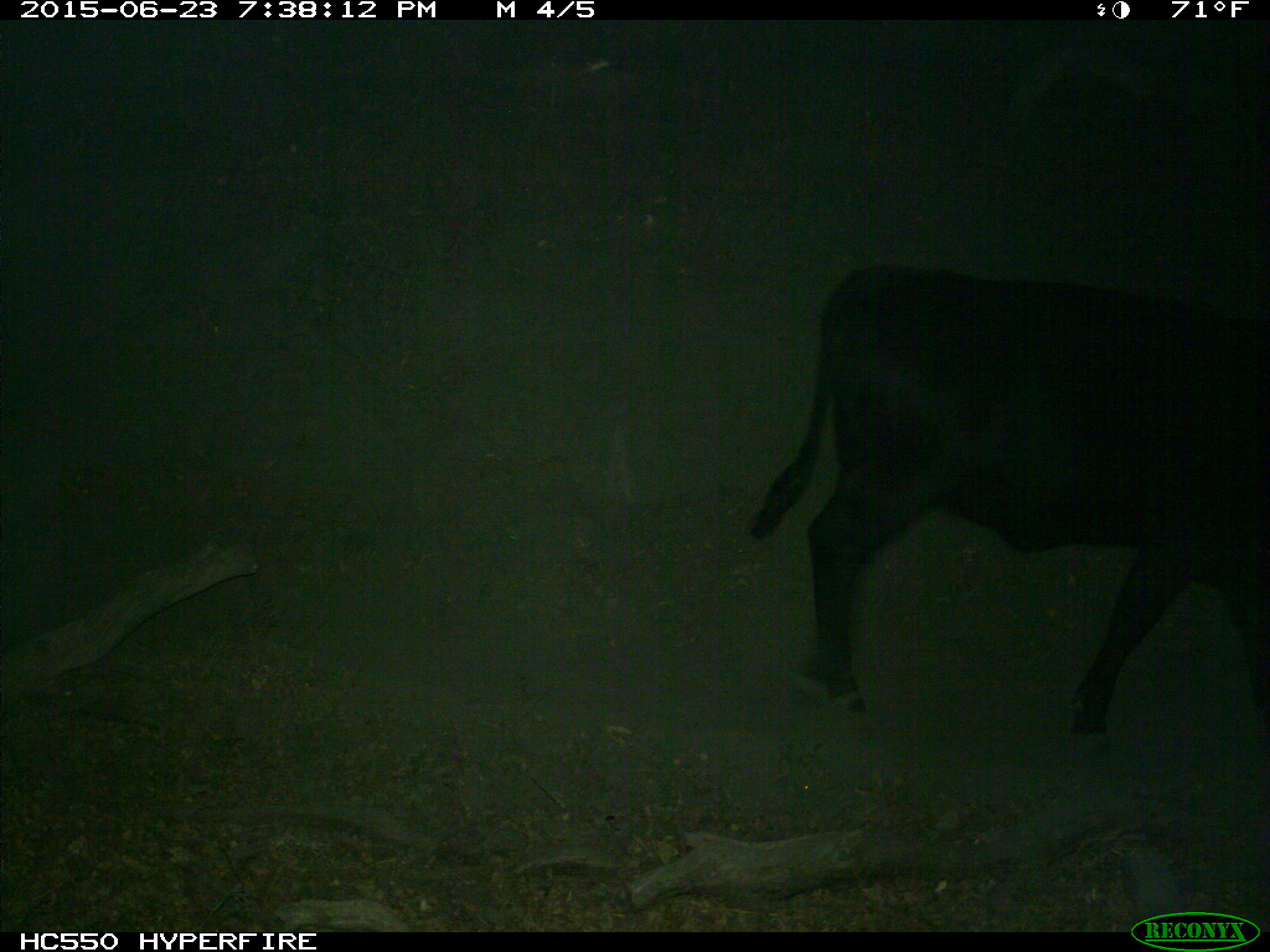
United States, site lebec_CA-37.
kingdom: Animalia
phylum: Chordata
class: Mammalia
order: Artiodactyla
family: Bovidae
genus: Bos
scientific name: Bos taurus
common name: domestic cow